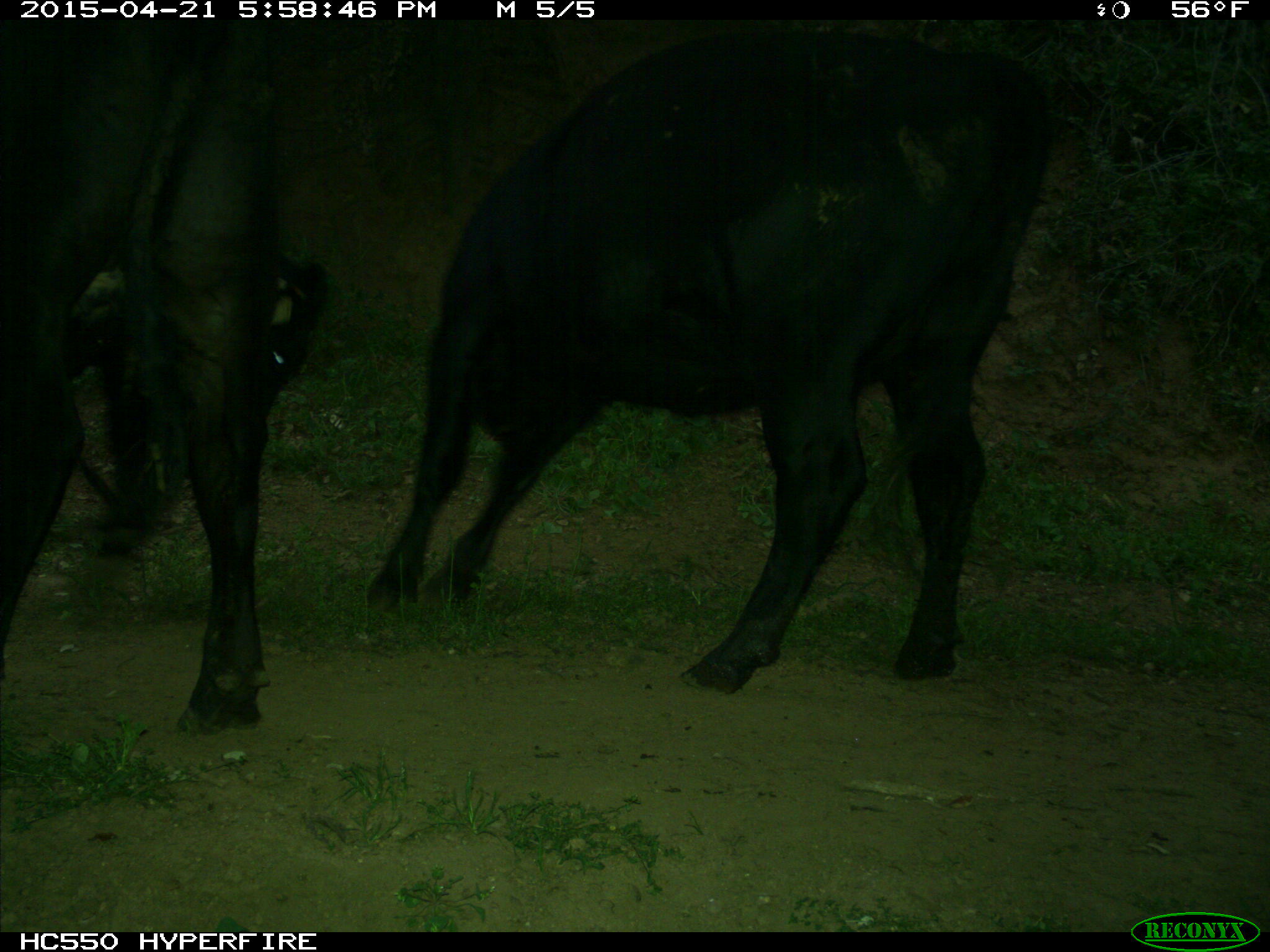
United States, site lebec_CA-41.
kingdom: Animalia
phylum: Chordata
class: Mammalia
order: Artiodactyla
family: Bovidae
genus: Bos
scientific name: Bos taurus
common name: domestic cow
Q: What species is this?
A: Bos taurus (domestic cow).